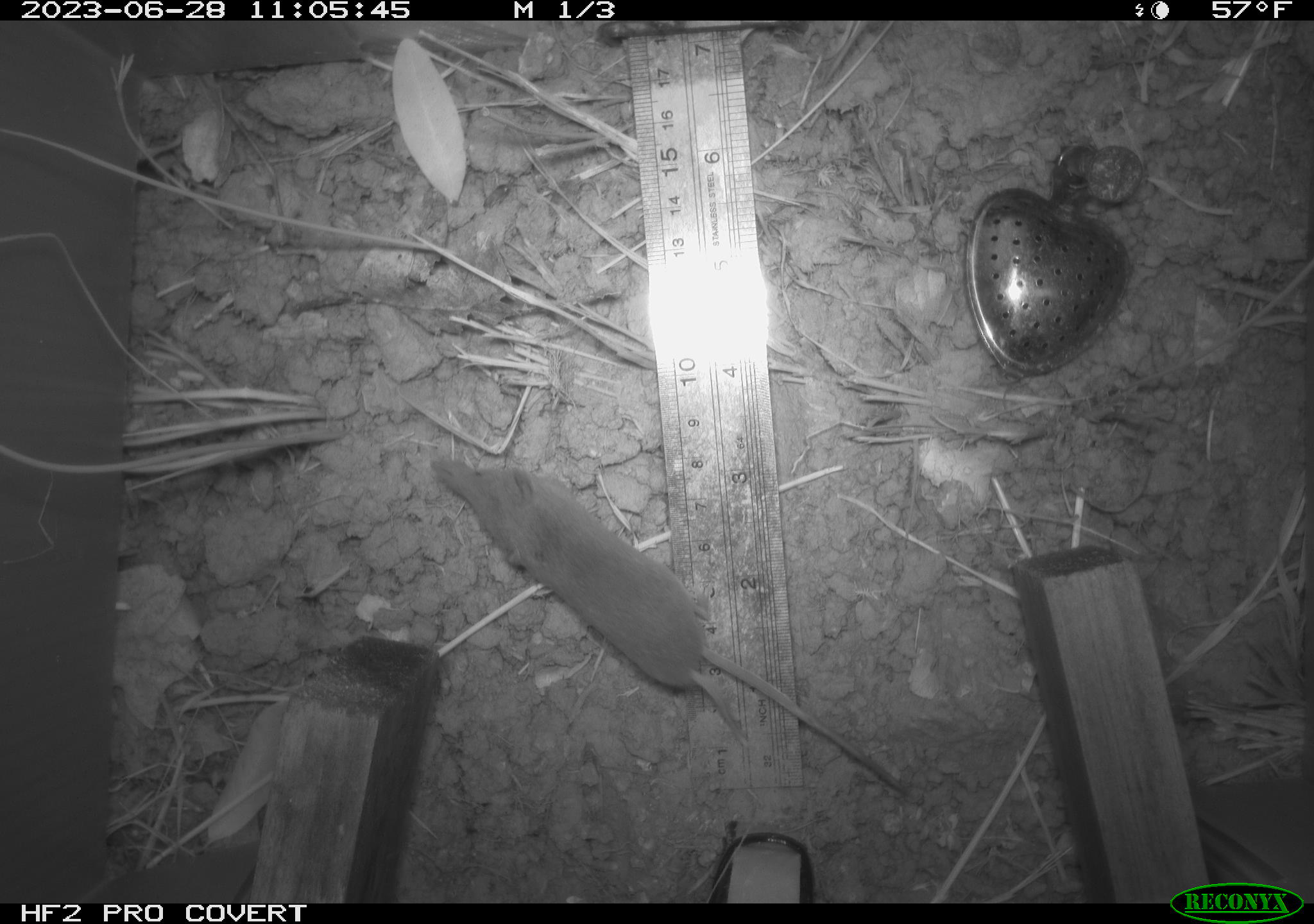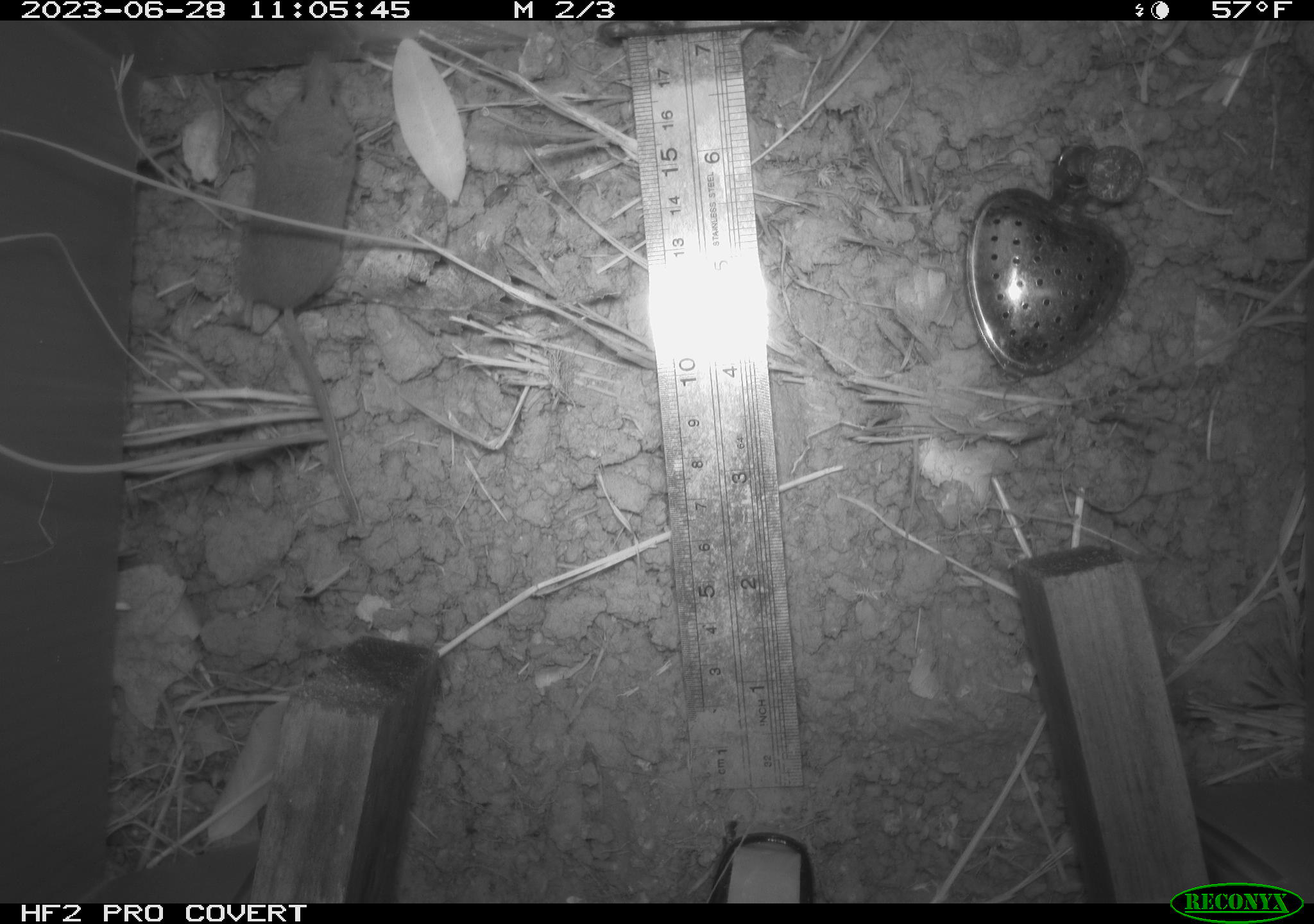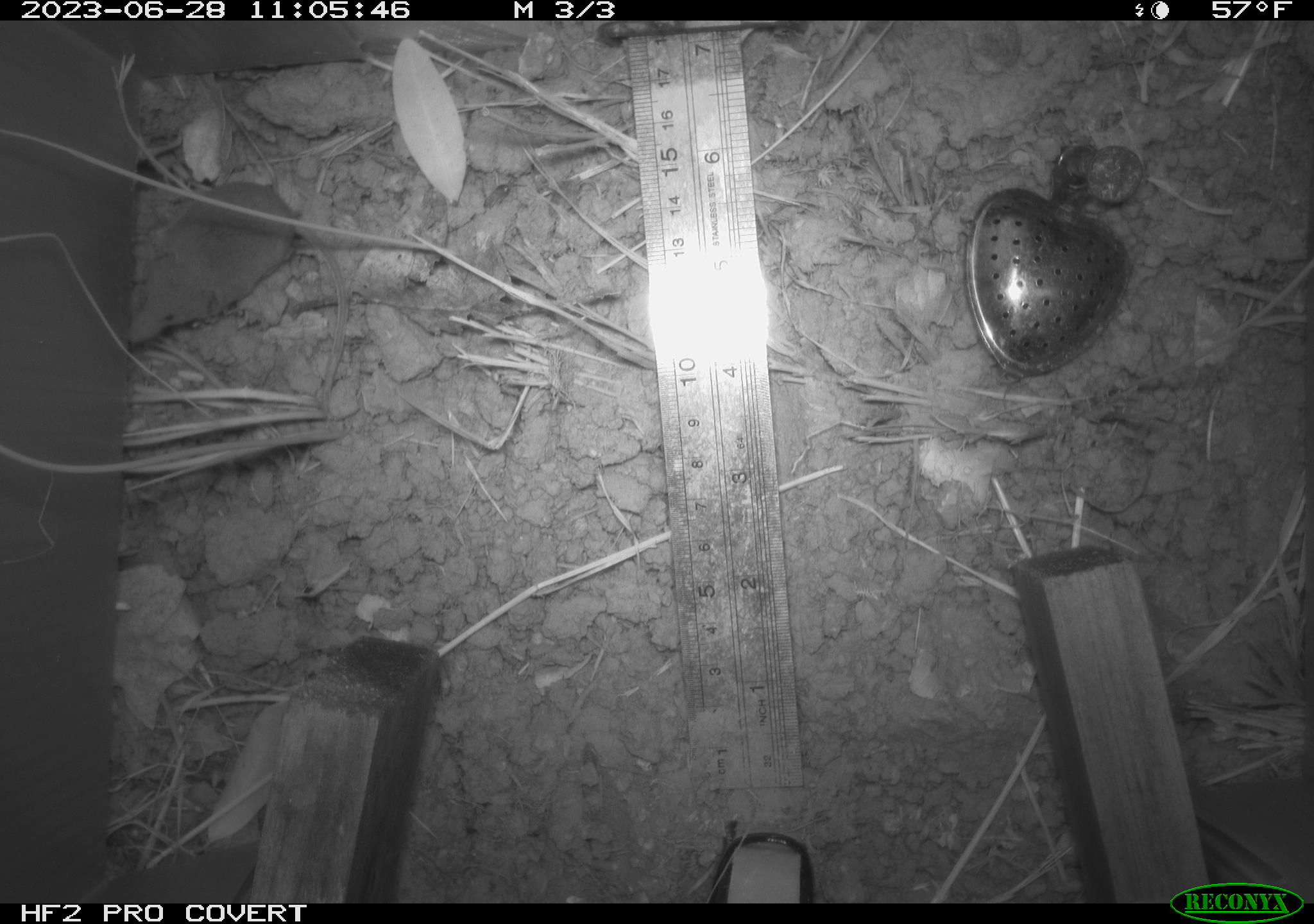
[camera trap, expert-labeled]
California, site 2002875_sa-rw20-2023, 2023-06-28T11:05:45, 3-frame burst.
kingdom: Animalia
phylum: Chordata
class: Mammalia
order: Eulipotyphla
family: Soricidae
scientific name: Soricidae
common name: shrews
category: soricidae family